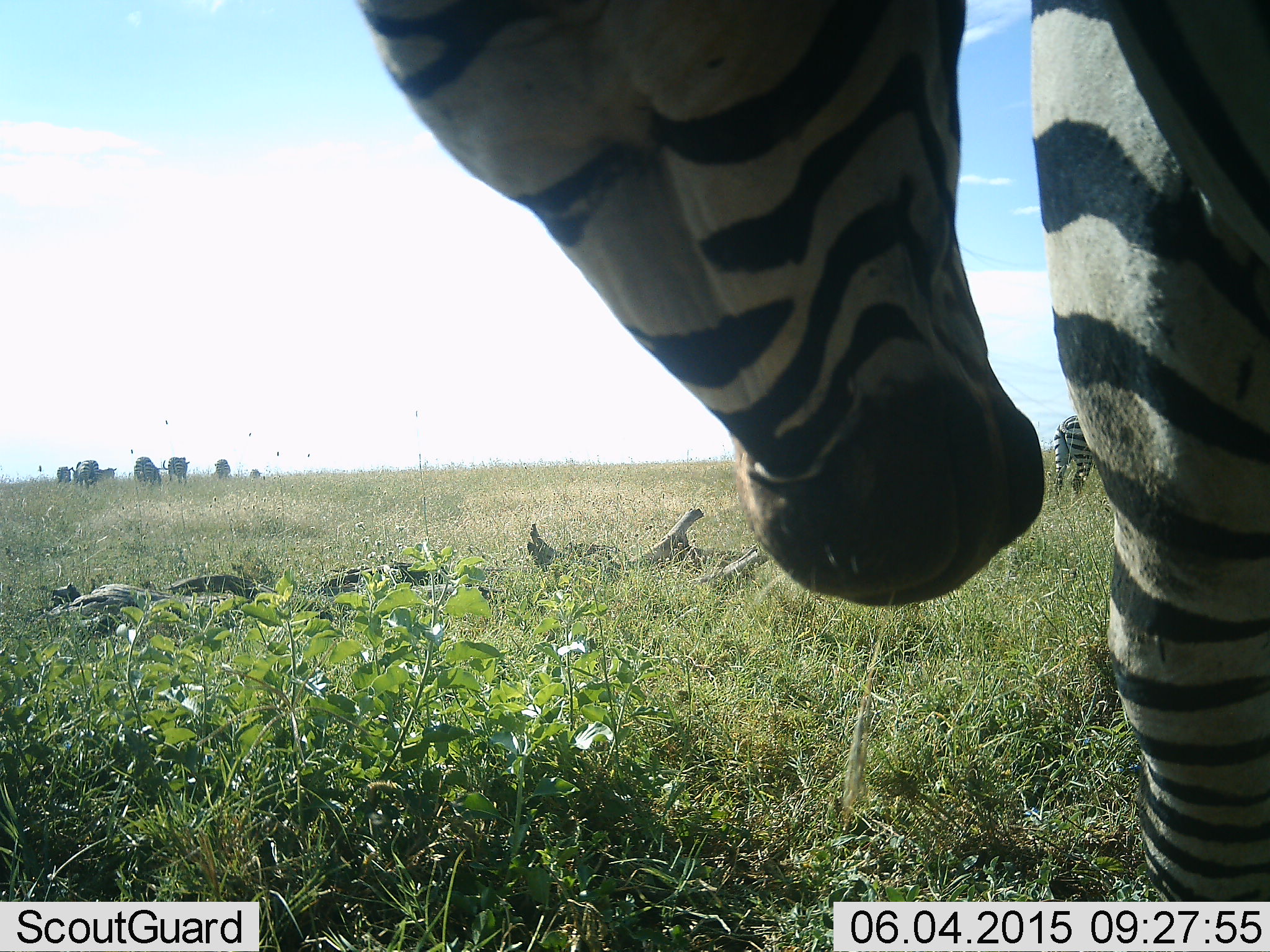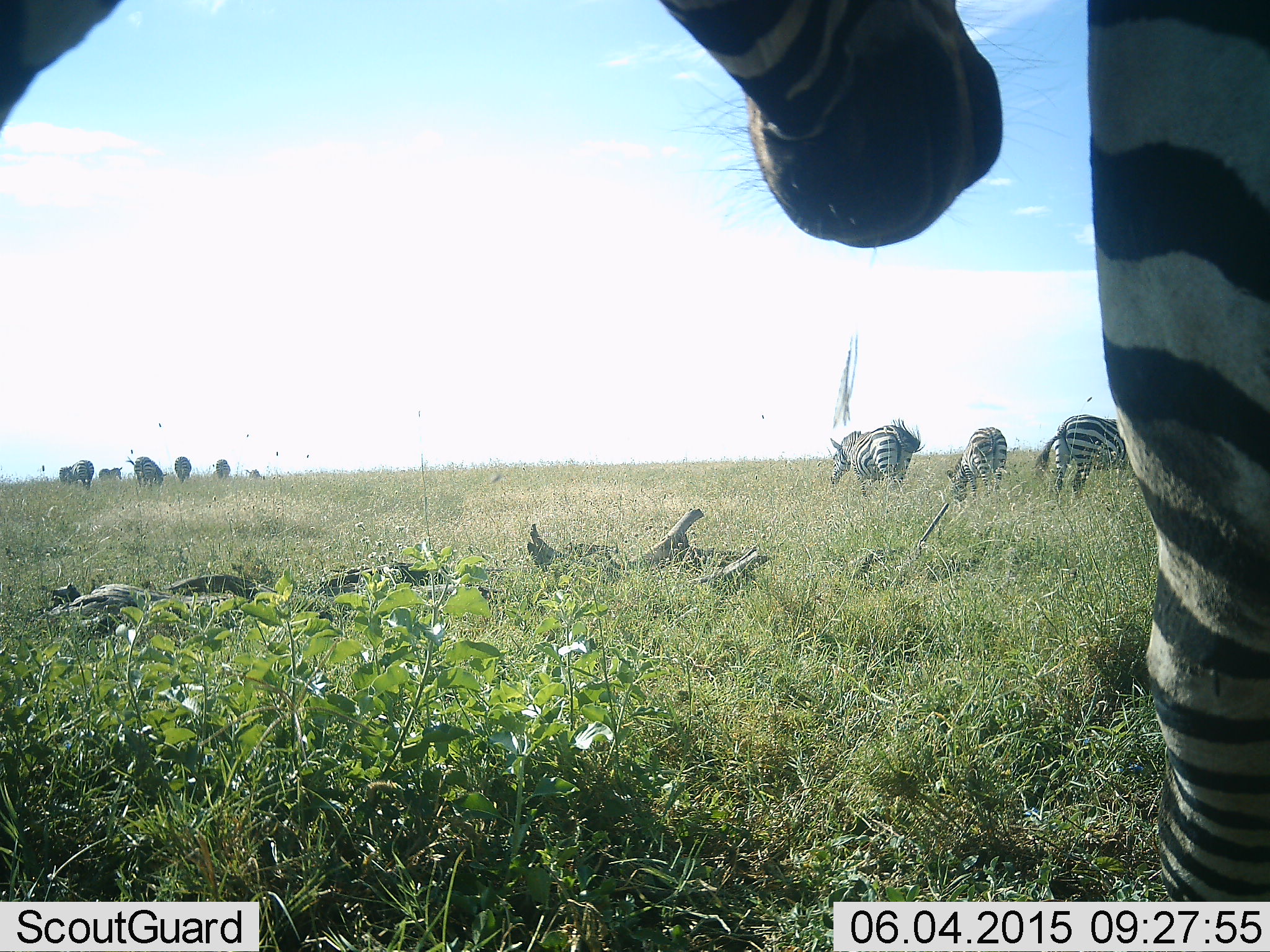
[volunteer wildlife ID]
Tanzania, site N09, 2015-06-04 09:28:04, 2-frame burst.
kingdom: Animalia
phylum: Chordata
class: Mammalia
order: Perissodactyla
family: Equidae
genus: Equus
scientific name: Equus quagga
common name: plains zebra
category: zebra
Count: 10.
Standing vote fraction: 83%.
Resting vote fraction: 0%.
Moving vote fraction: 17%.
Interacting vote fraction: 17%.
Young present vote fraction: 0%.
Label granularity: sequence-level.